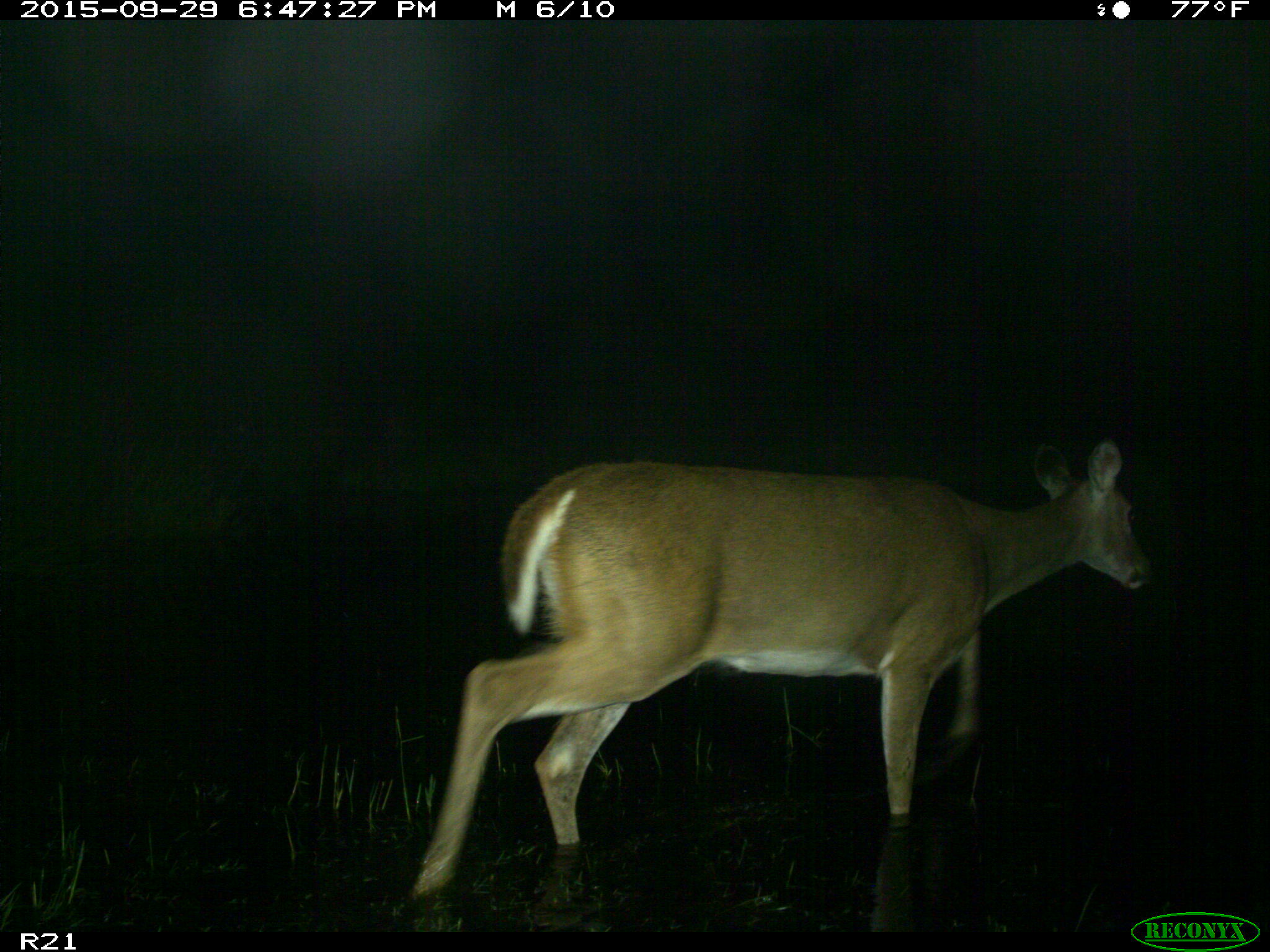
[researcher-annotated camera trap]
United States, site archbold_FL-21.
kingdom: Animalia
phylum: Chordata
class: Mammalia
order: Artiodactyla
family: Cervidae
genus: Odocoileus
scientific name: Odocoileus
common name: deer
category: unidentified deer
Unidentified deer (deer) (Odocoileus).